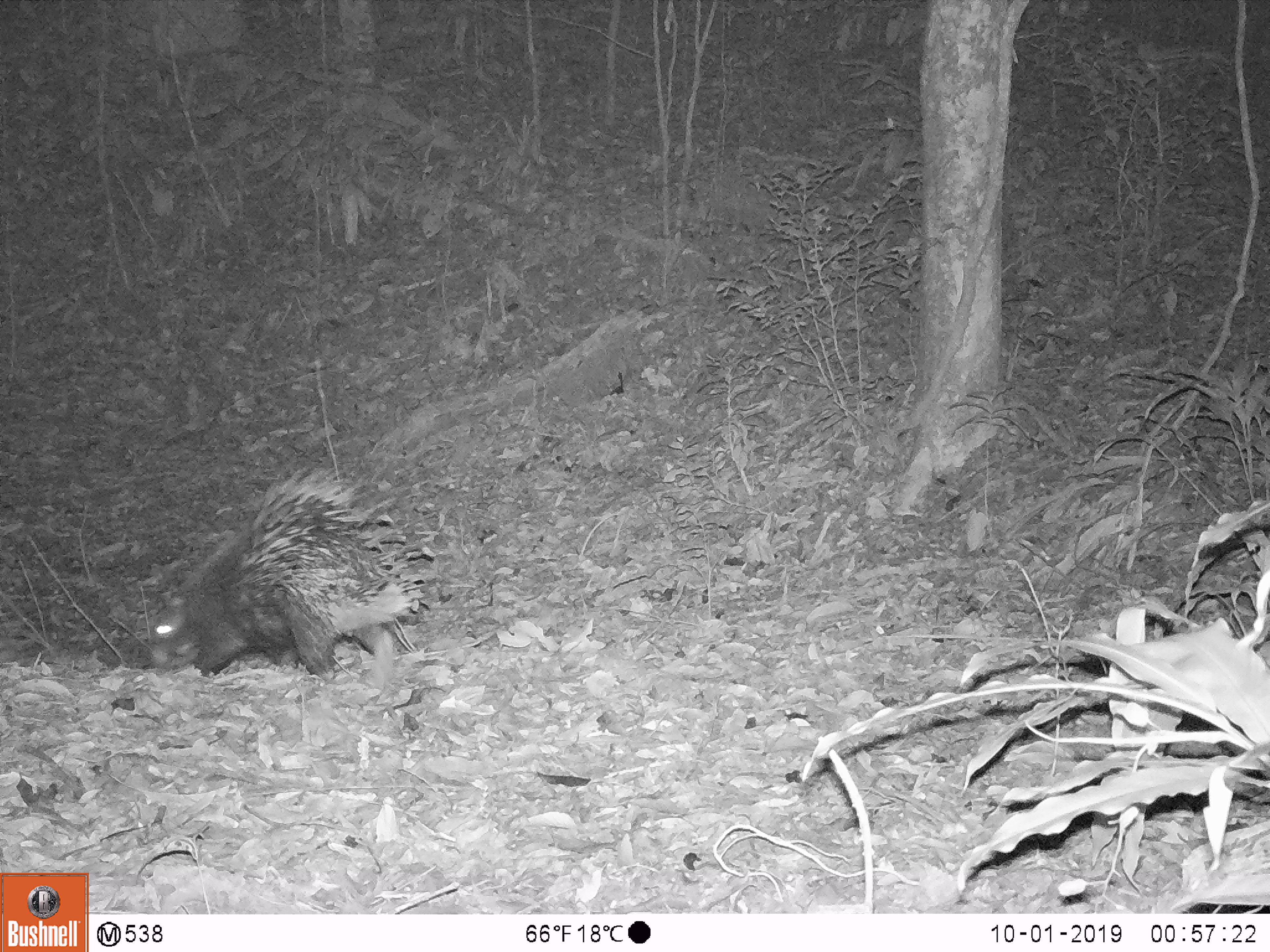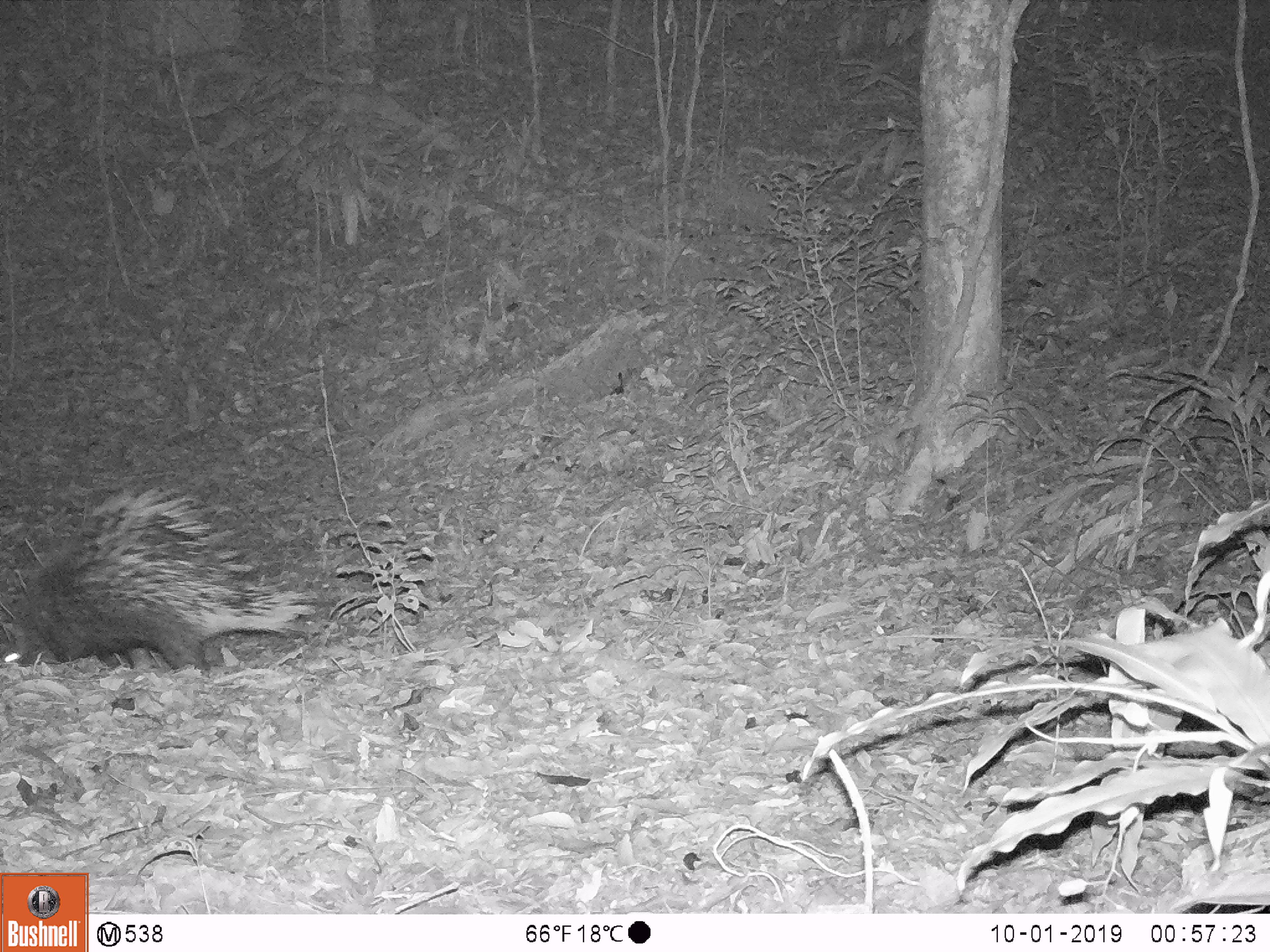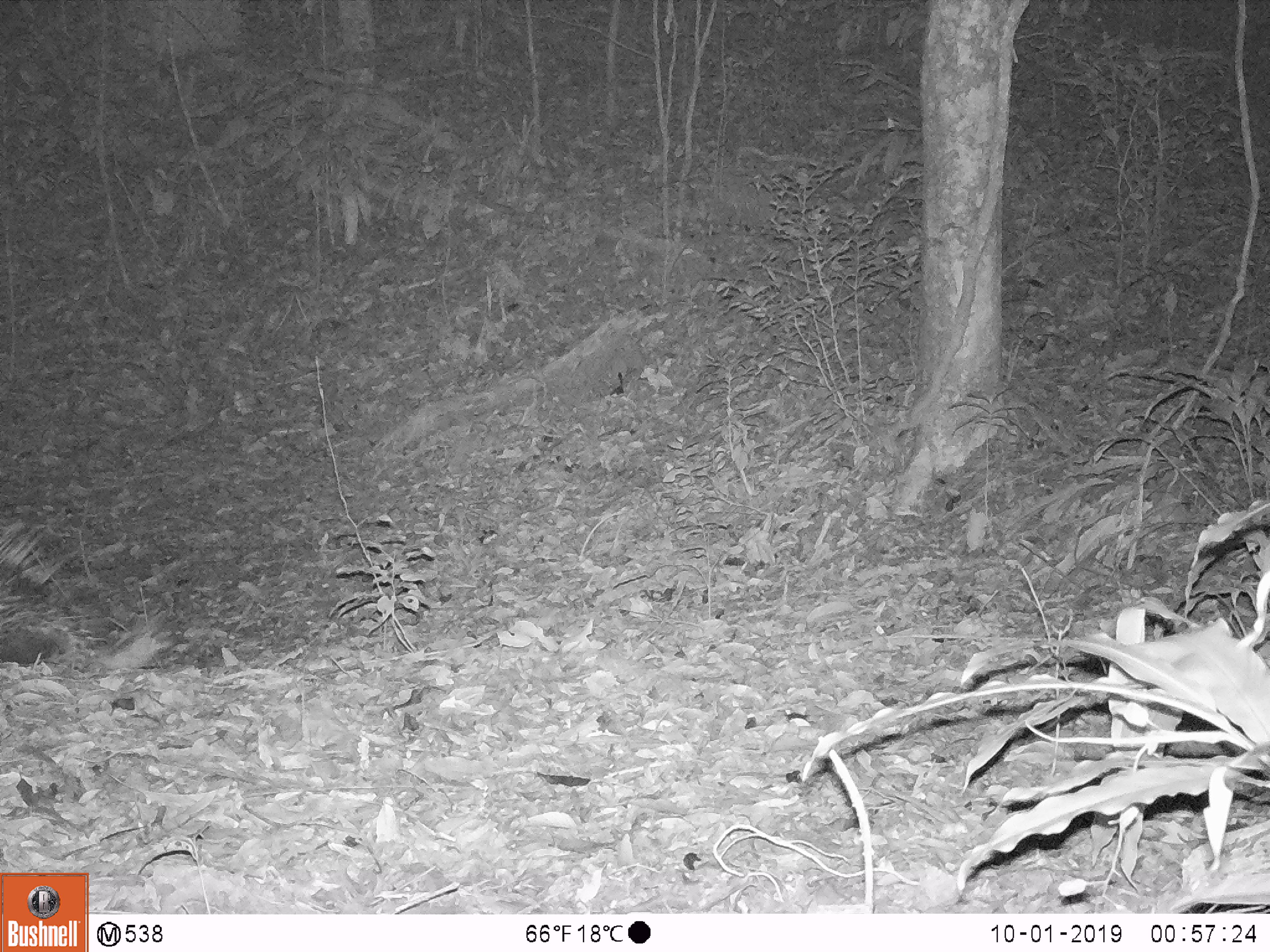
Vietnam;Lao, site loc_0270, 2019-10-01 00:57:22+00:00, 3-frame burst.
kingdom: Animalia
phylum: Chordata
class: Mammalia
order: Rodentia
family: Hystricidae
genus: Hystrix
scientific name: Hystrix brachyura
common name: malayan porcupine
Malayan porcupine (Hystrix brachyura). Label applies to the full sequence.